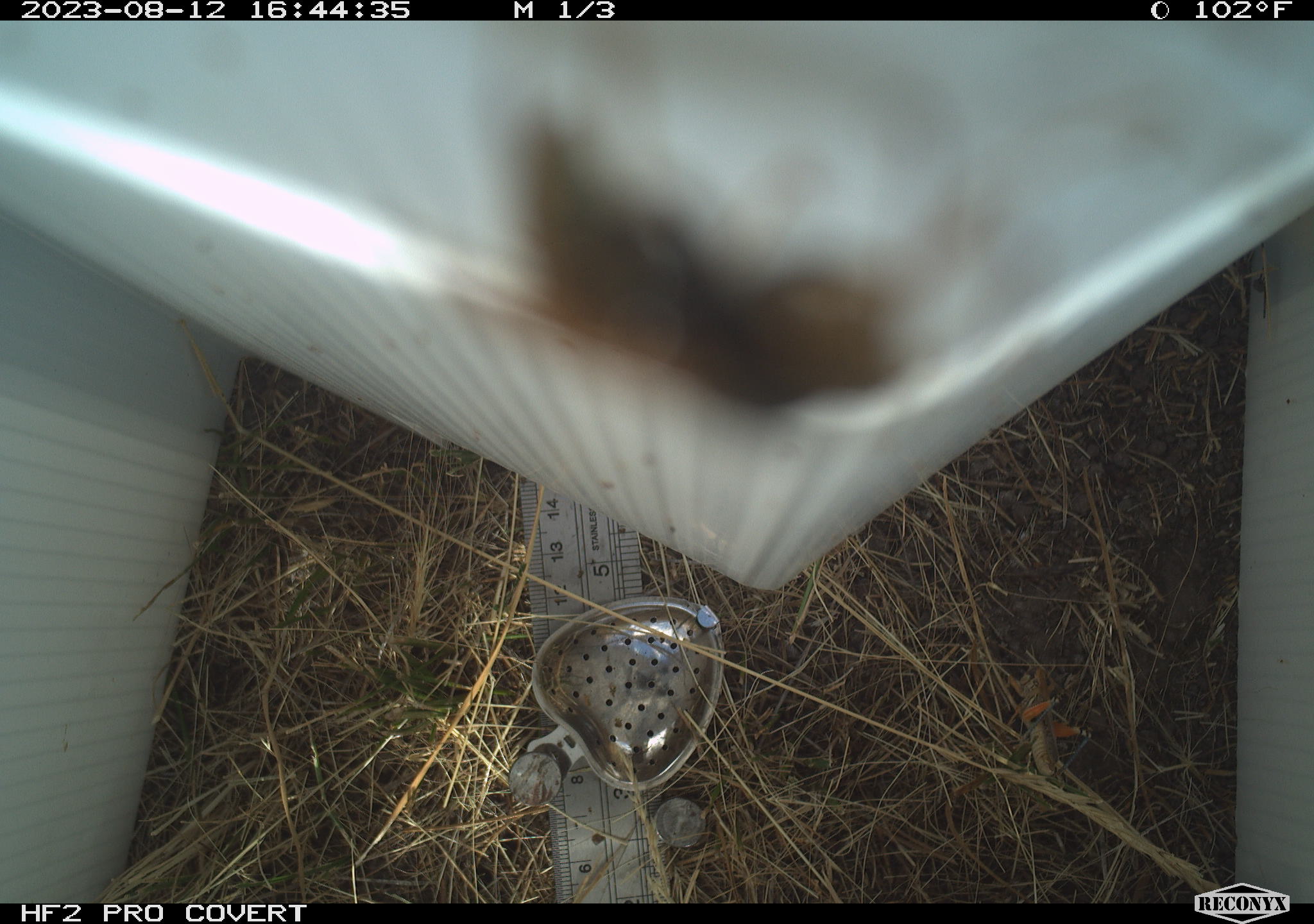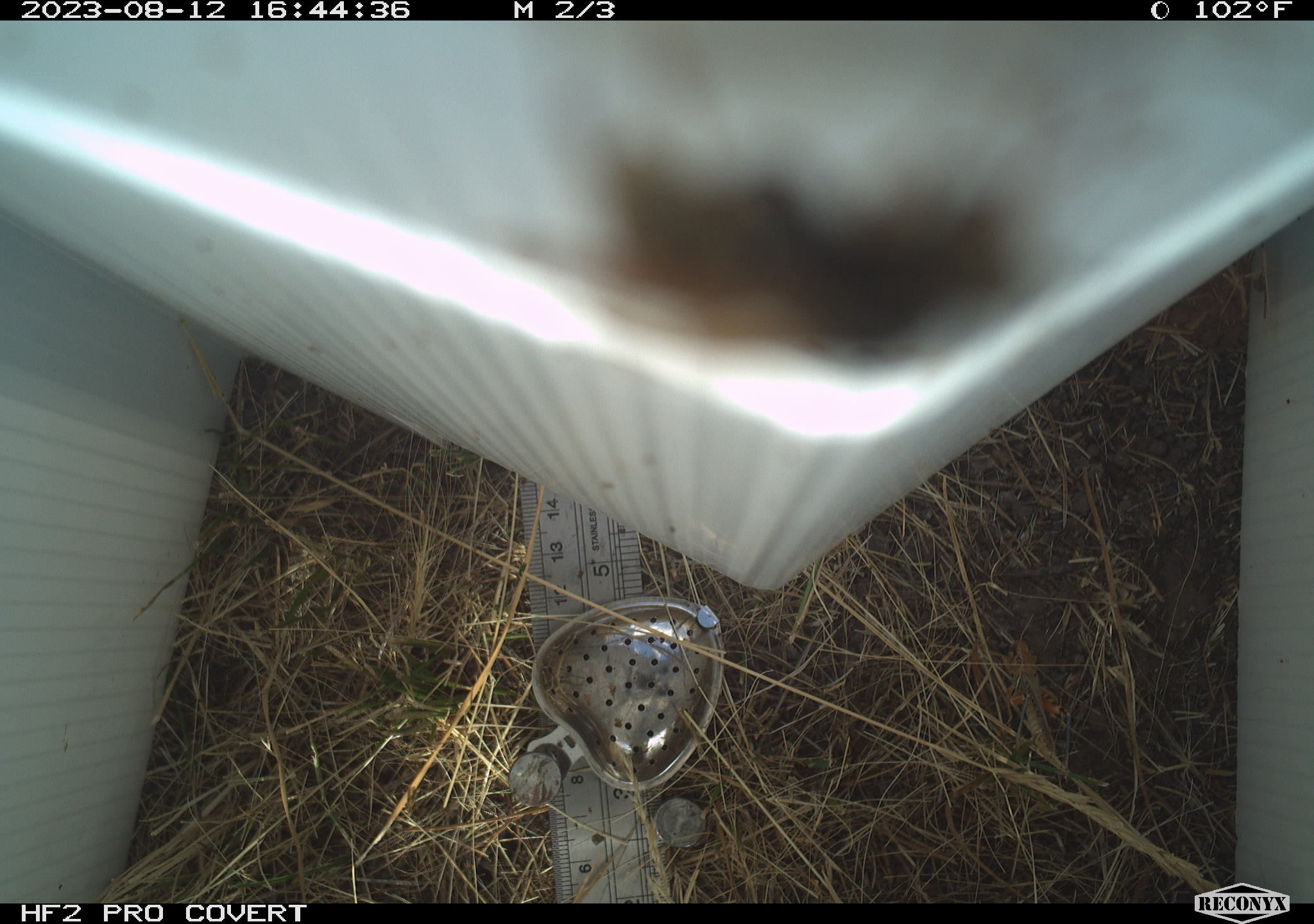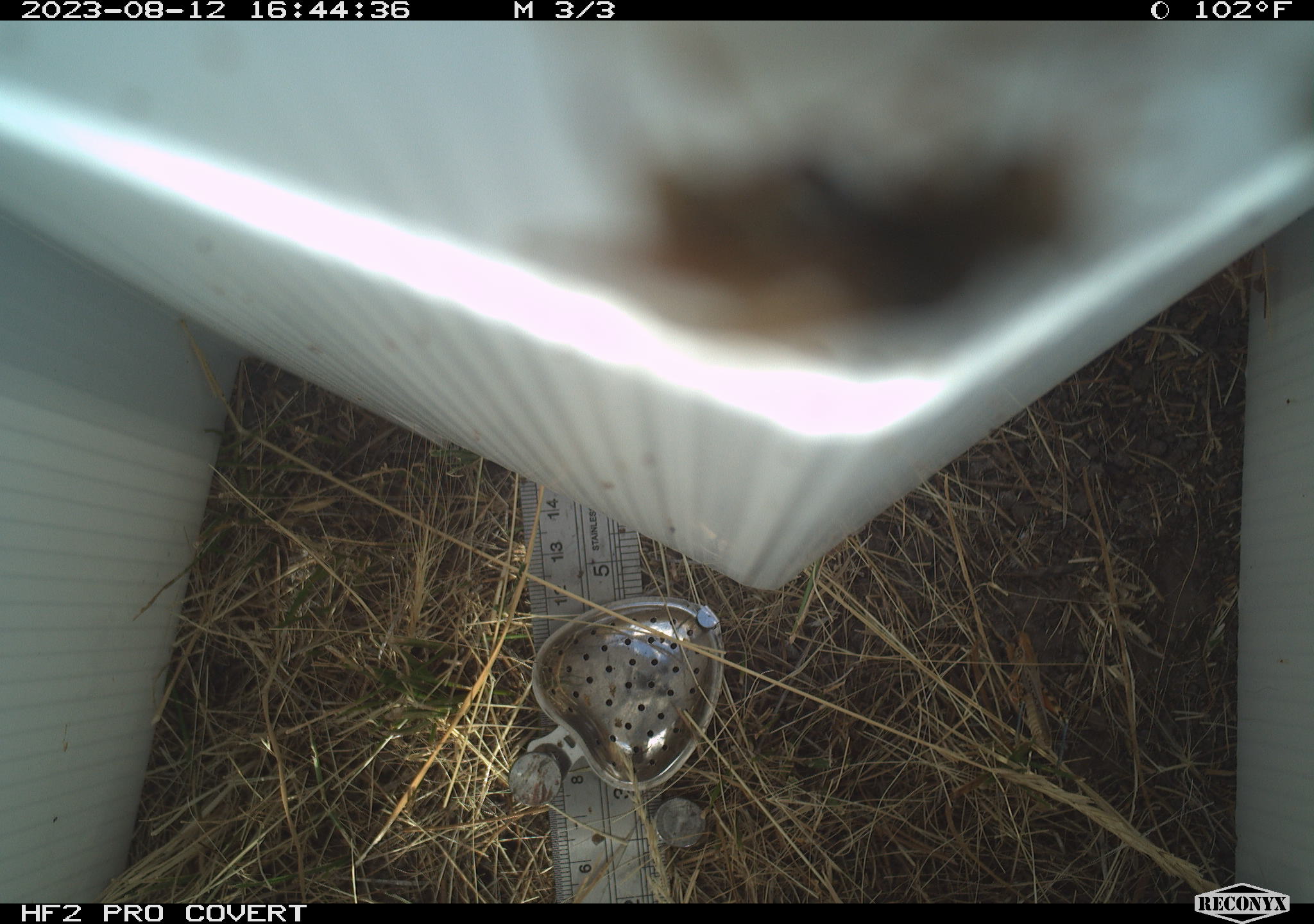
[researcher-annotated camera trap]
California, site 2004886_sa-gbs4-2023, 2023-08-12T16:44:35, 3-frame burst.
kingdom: Animalia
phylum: Arthropoda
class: Insecta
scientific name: Insecta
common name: insect